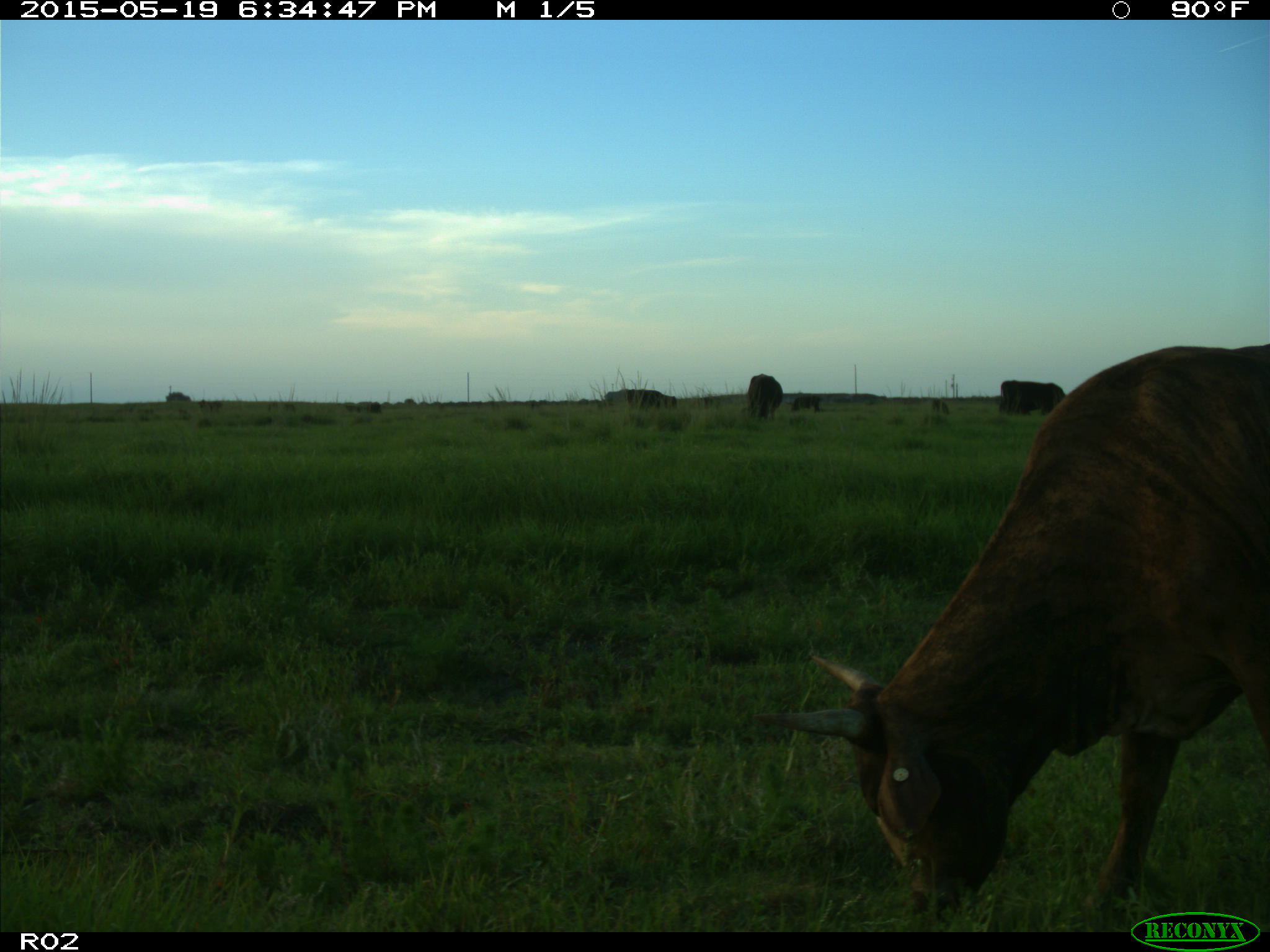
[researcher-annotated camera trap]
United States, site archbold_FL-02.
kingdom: Animalia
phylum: Chordata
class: Mammalia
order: Artiodactyla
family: Bovidae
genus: Bos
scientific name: Bos taurus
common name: domestic cow